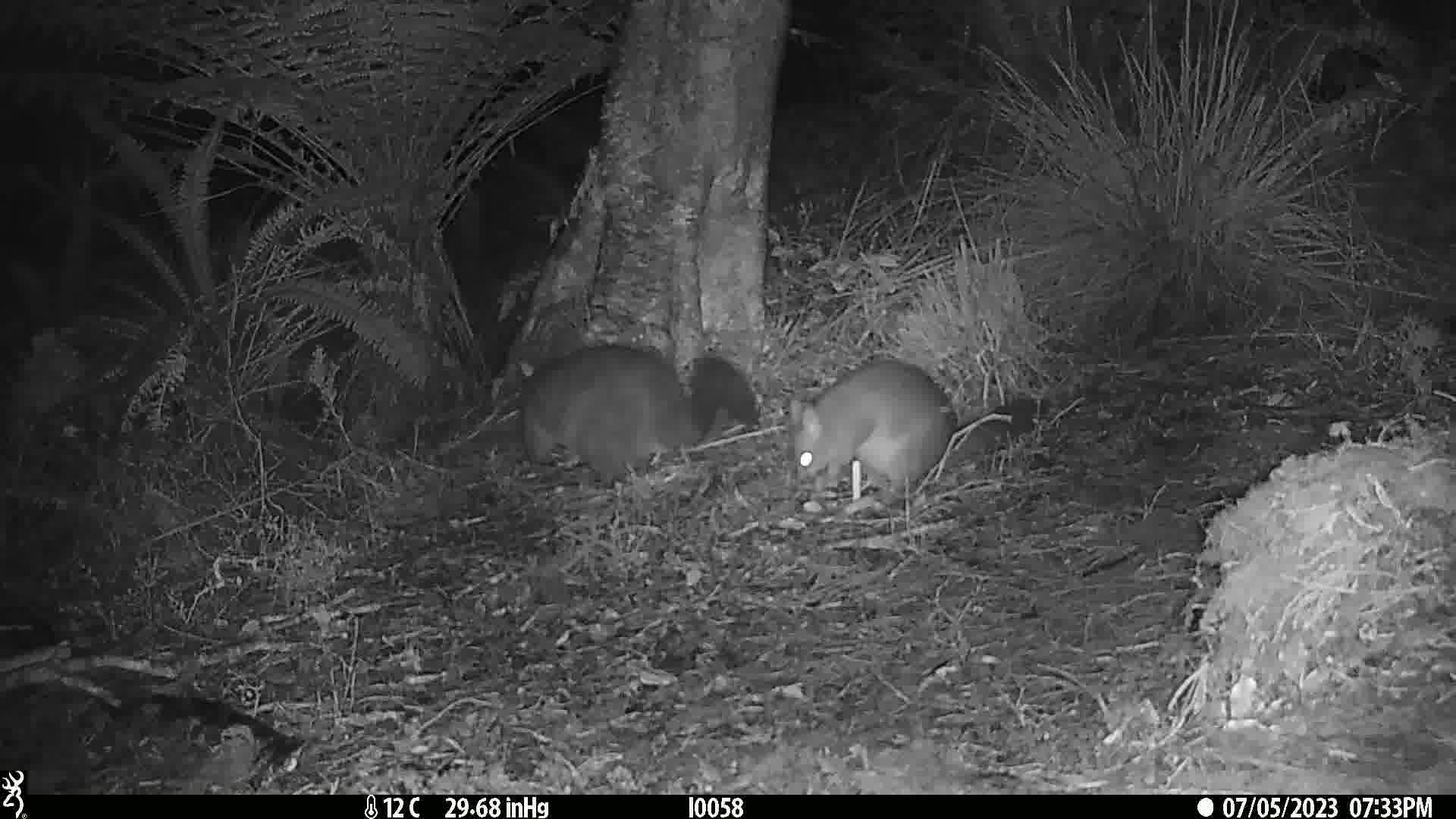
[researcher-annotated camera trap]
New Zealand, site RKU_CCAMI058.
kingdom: Animalia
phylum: Chordata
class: Mammalia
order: Diprotodontia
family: Phalangeridae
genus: Trichosurus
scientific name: Trichosurus vulpecula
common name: common brushtail possum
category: possum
Possum (common brushtail possum) (Trichosurus vulpecula).